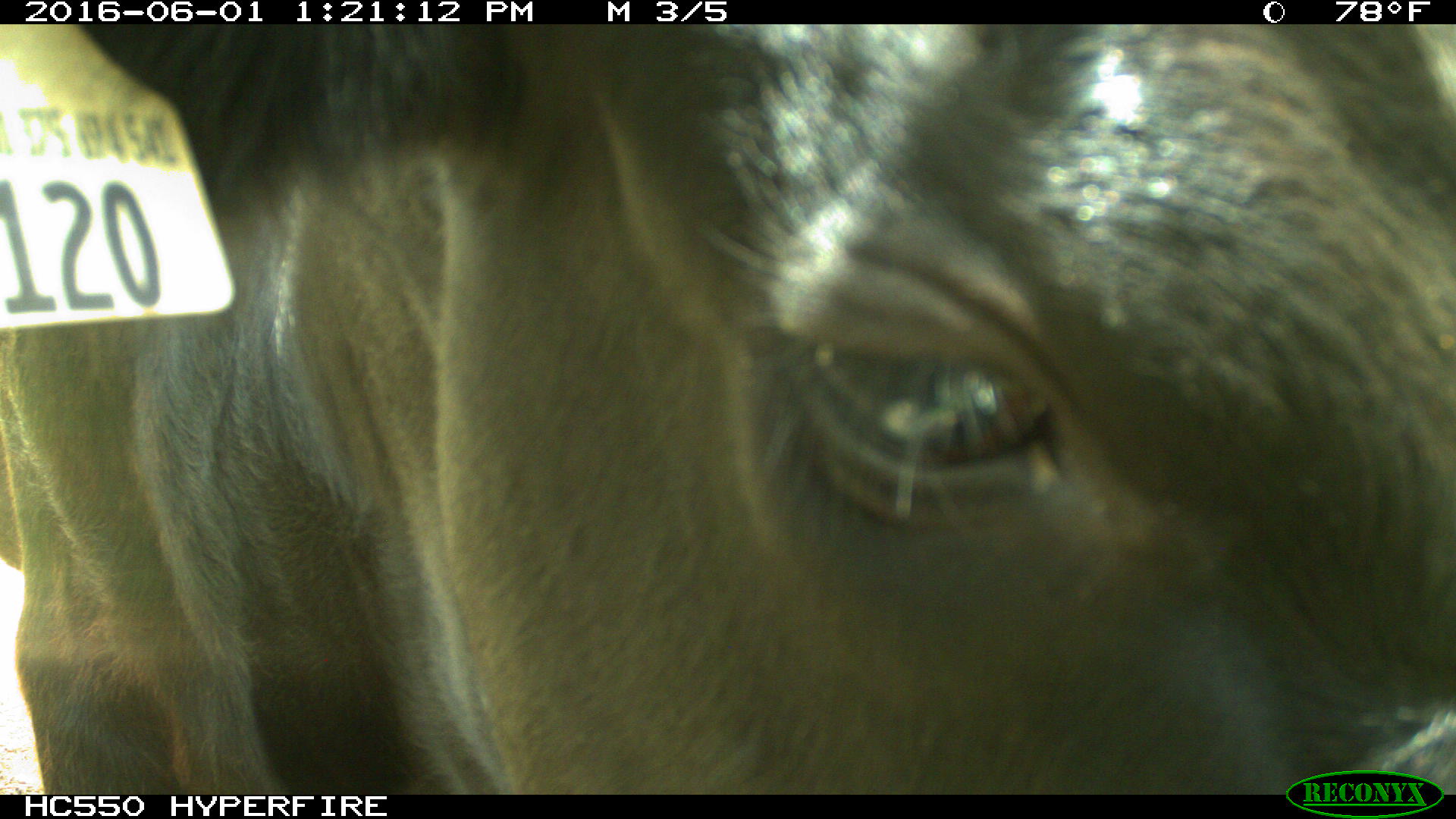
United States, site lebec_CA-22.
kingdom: Animalia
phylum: Chordata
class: Mammalia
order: Artiodactyla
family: Bovidae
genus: Bos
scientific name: Bos taurus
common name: domestic cow